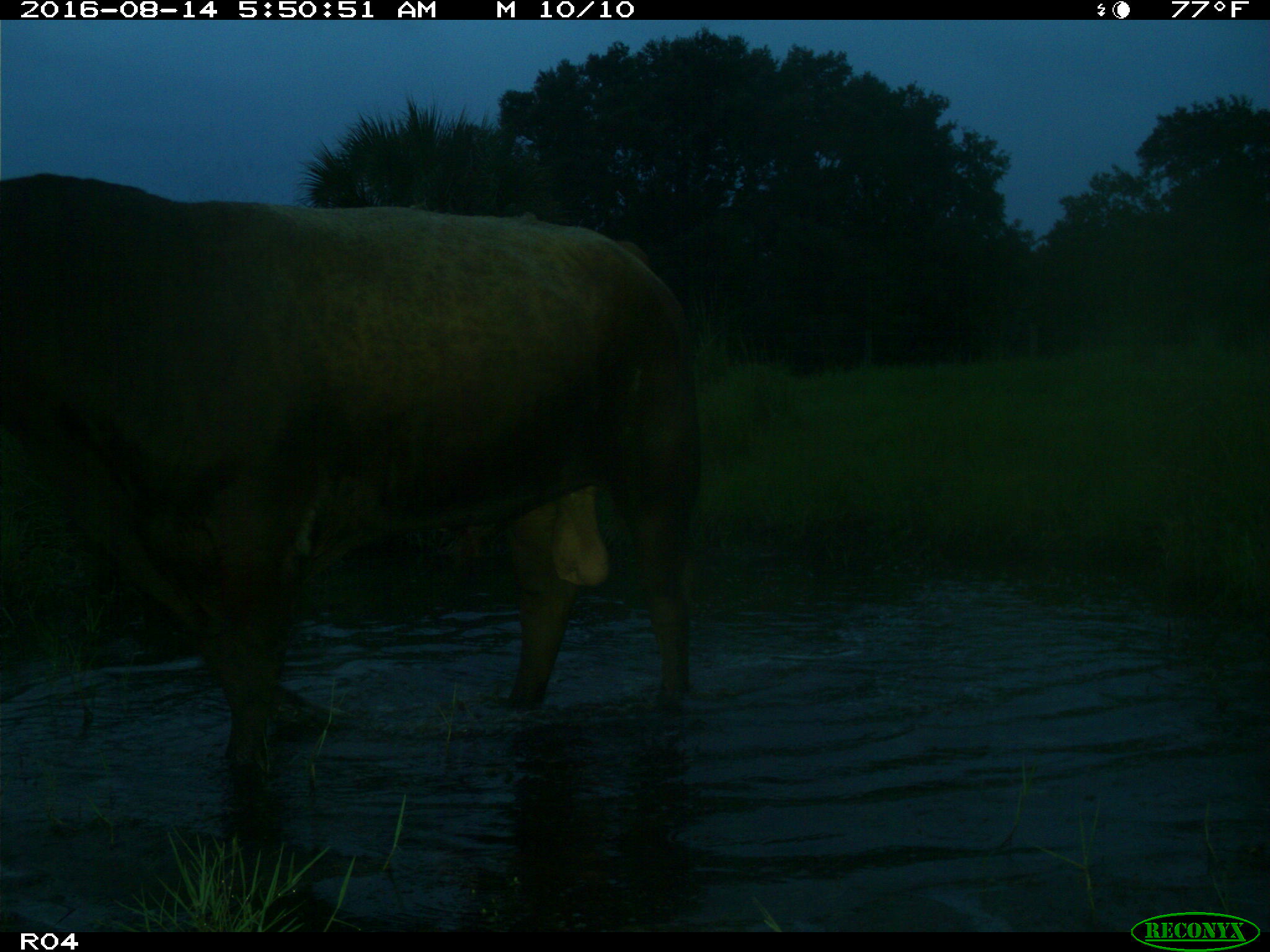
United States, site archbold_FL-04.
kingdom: Animalia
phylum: Chordata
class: Mammalia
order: Artiodactyla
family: Bovidae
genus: Bos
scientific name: Bos taurus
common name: domestic cow